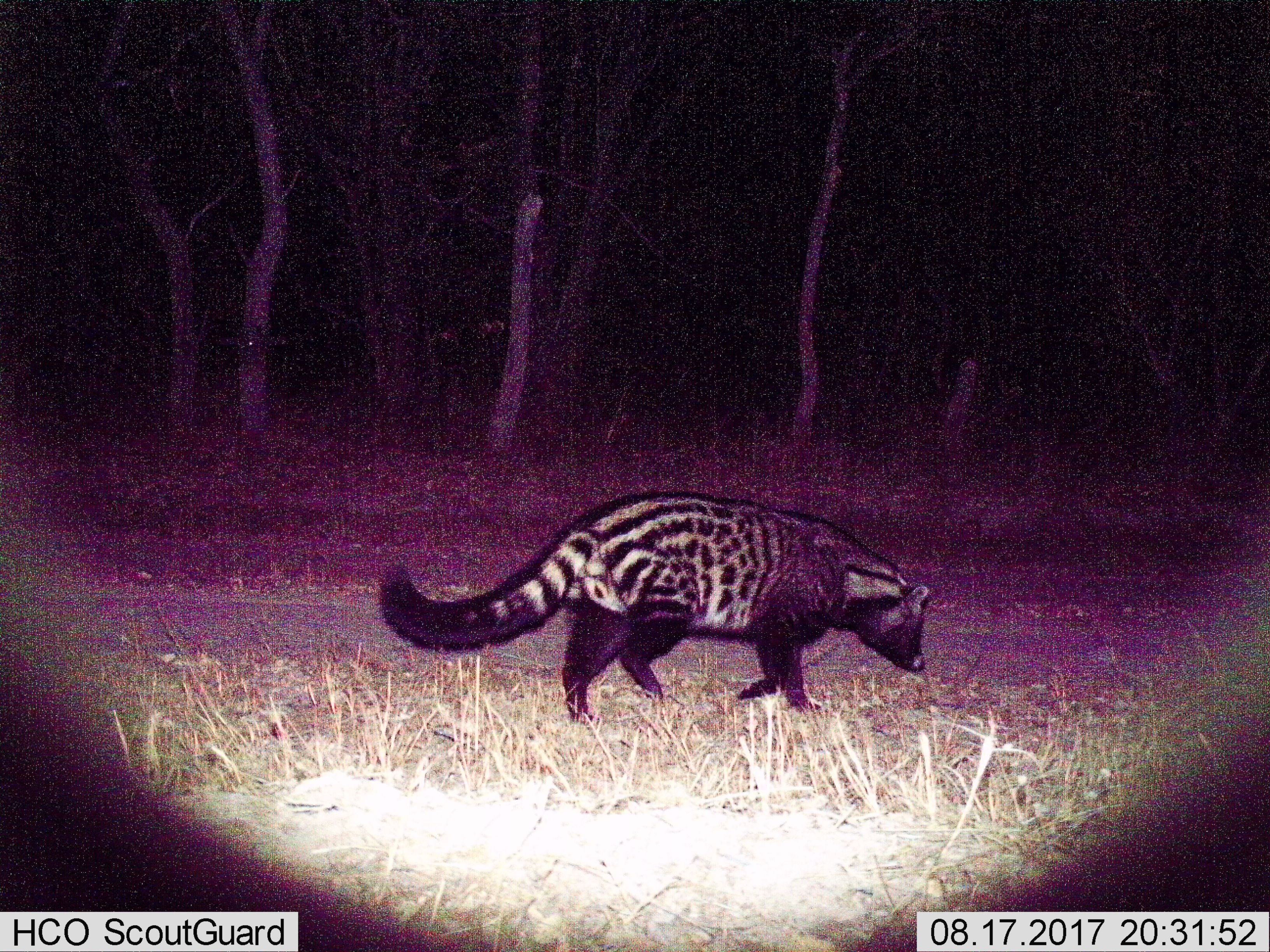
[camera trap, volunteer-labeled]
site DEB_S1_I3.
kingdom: Animalia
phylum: Chordata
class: Mammalia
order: Carnivora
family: Viverridae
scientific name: Viverridae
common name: civet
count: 1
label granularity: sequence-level